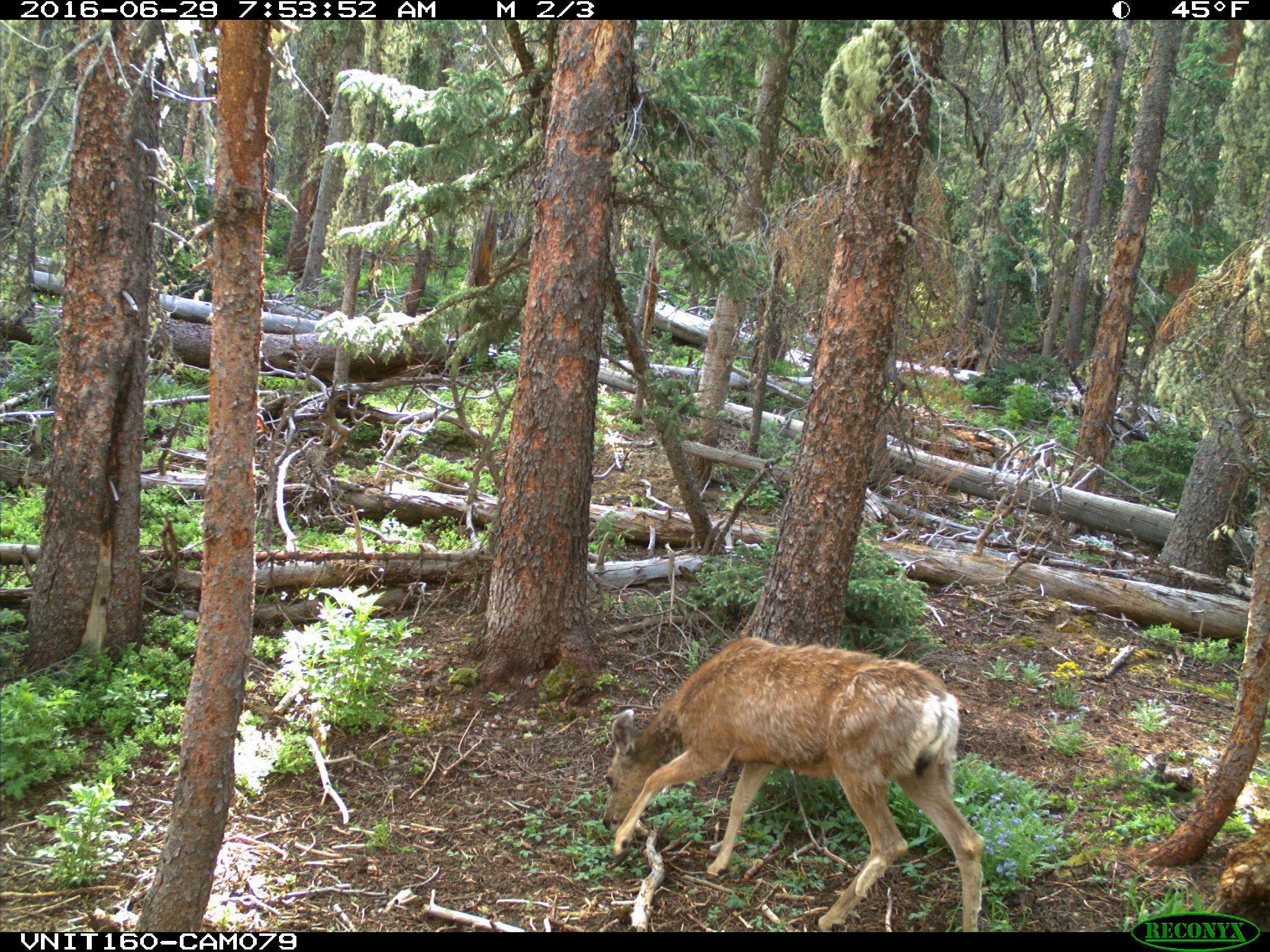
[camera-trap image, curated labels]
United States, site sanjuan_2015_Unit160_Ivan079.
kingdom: Animalia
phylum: Chordata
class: Mammalia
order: Artiodactyla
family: Cervidae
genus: Odocoileus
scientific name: Odocoileus hemionus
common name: mule deer